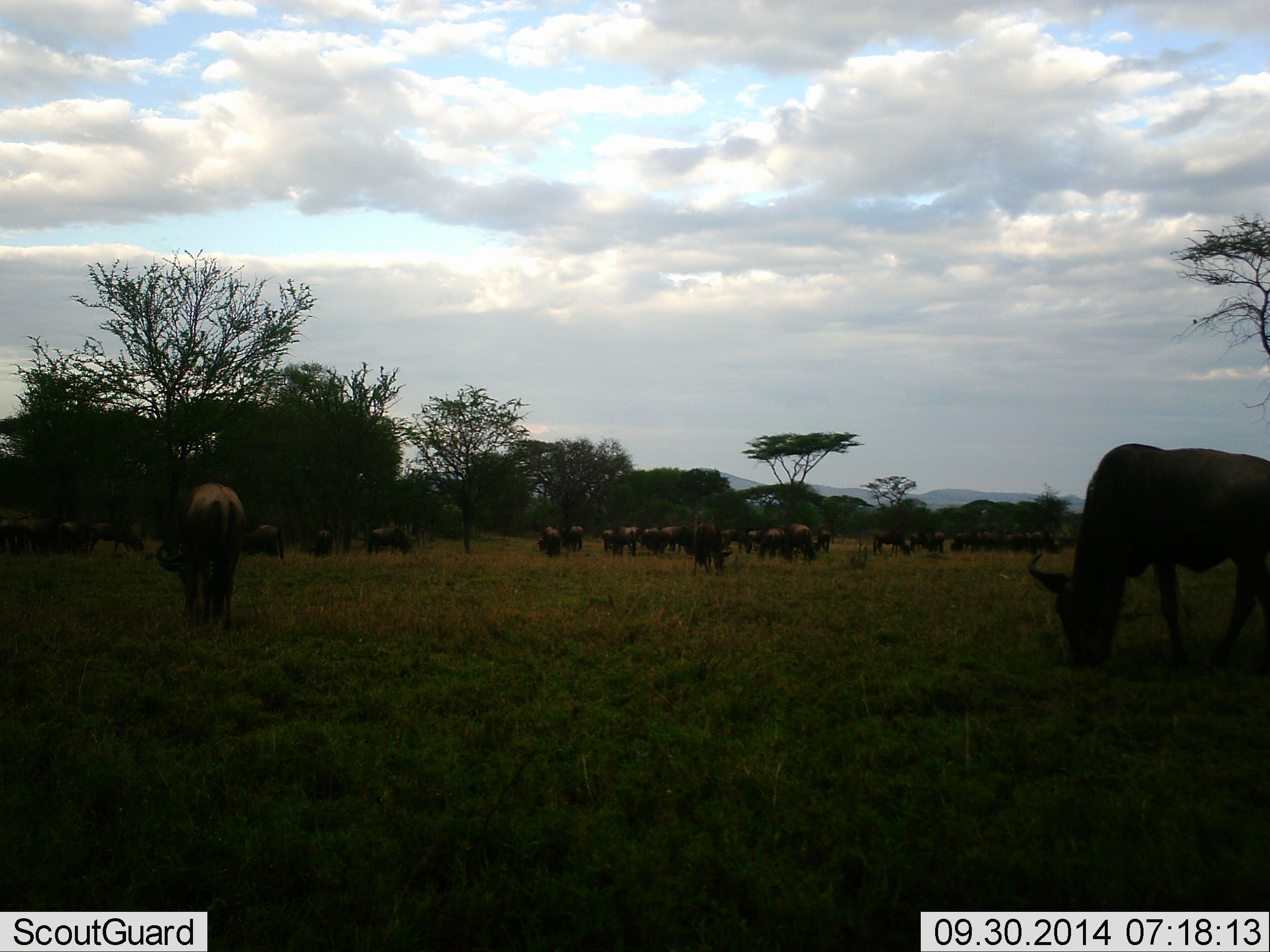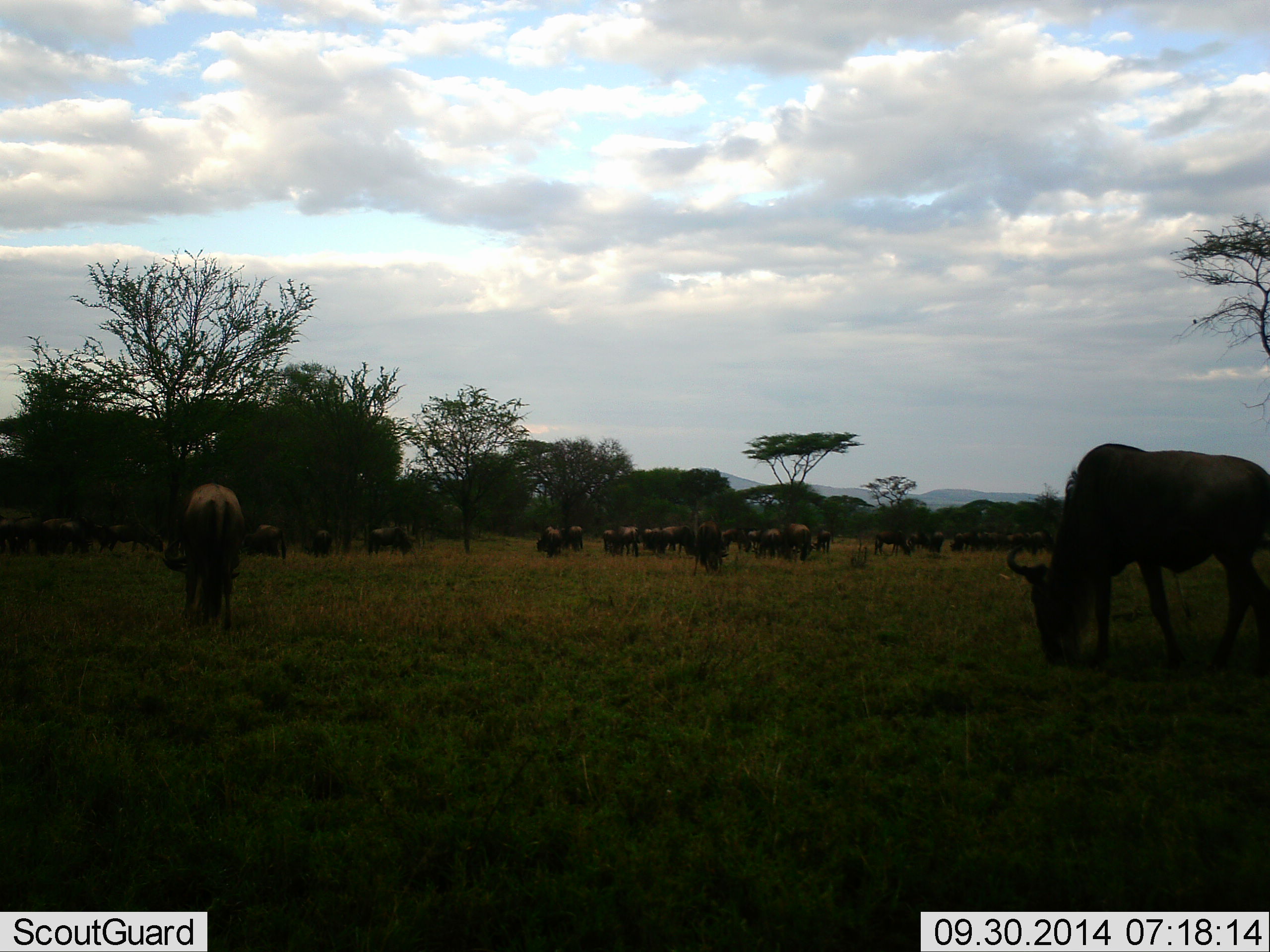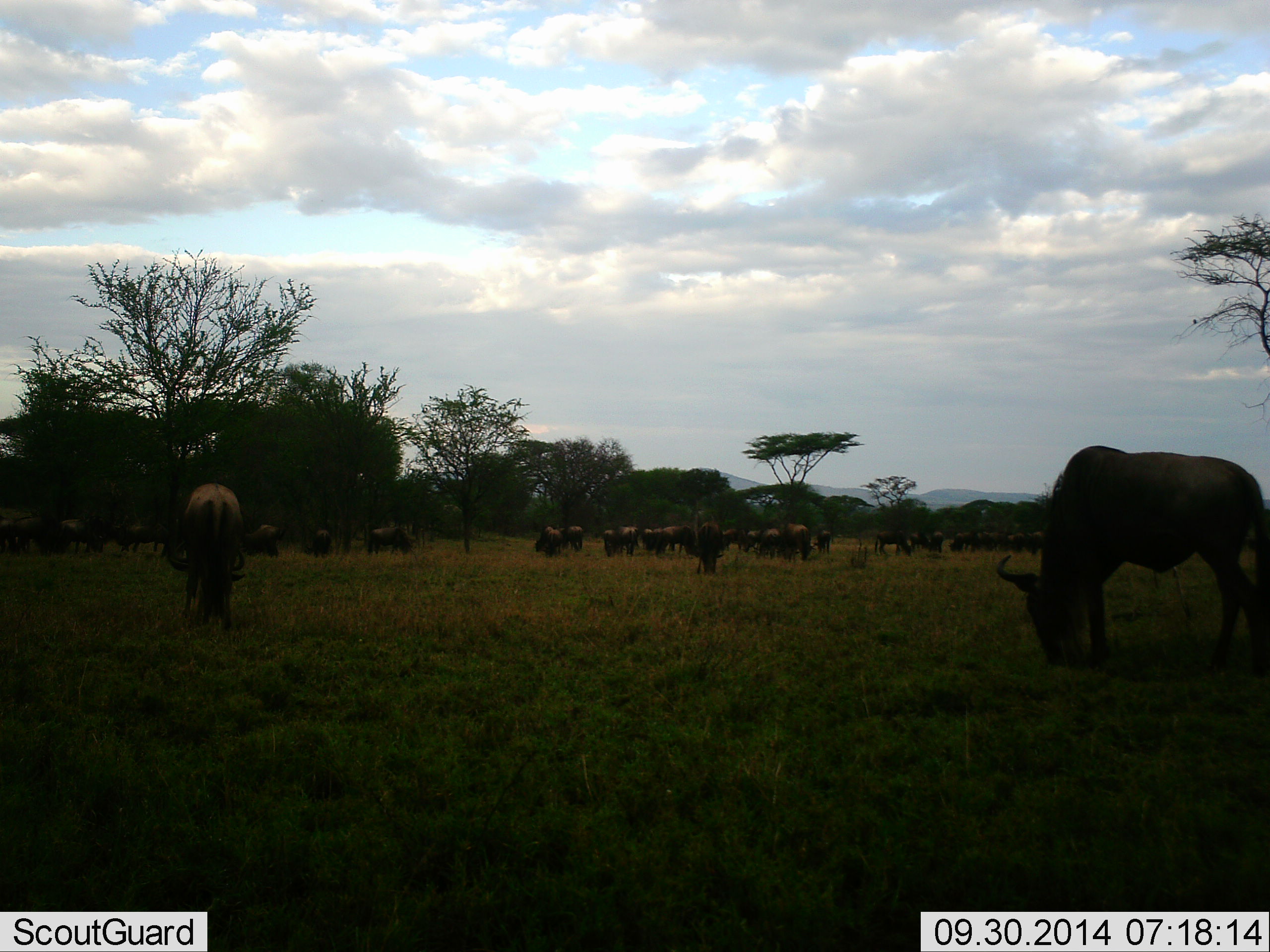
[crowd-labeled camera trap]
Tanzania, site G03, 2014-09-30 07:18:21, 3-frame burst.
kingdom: Animalia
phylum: Chordata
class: Mammalia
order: Artiodactyla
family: Bovidae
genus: Connochaetes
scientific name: Connochaetes taurinus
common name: blue wildebeest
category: wildebeest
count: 11-50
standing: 40%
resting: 0%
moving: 20%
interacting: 0%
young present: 0%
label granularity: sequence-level